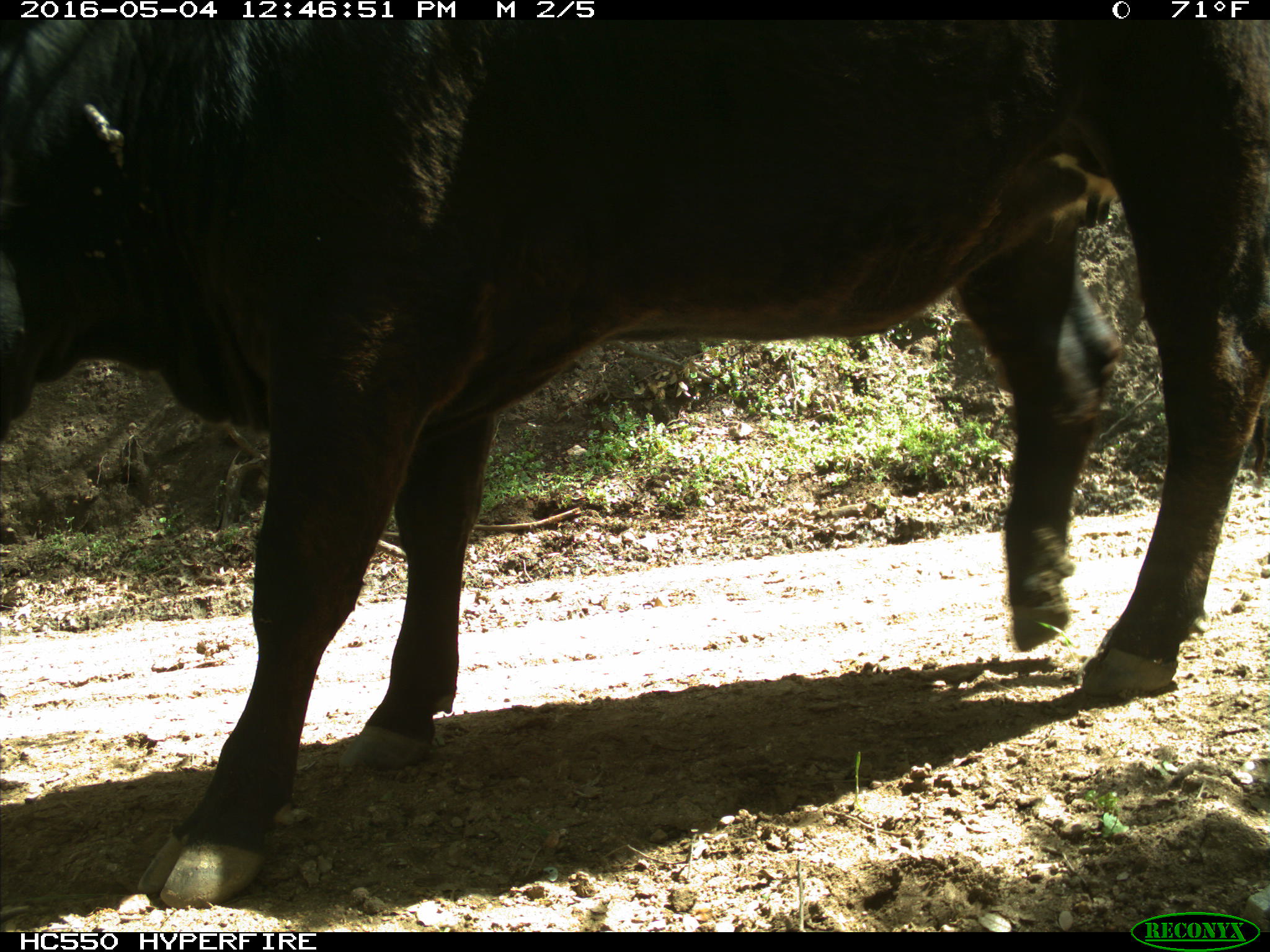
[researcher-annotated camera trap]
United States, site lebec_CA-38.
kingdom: Animalia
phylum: Chordata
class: Mammalia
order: Artiodactyla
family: Bovidae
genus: Bos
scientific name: Bos taurus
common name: domestic cow